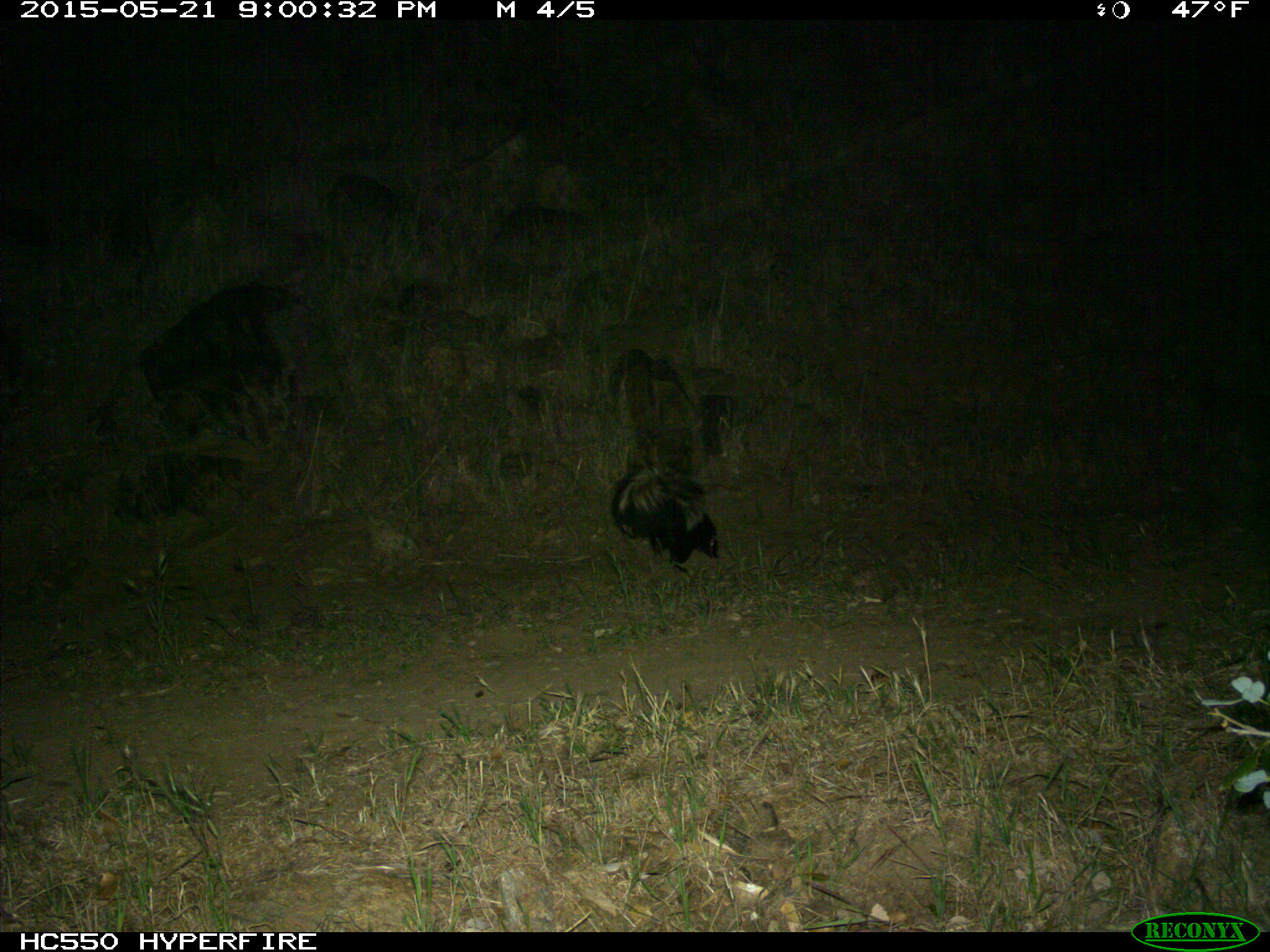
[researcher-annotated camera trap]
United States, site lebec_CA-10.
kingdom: Animalia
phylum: Chordata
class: Mammalia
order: Carnivora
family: Mephitidae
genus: Mephitis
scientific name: Mephitis mephitis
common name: striped skunk